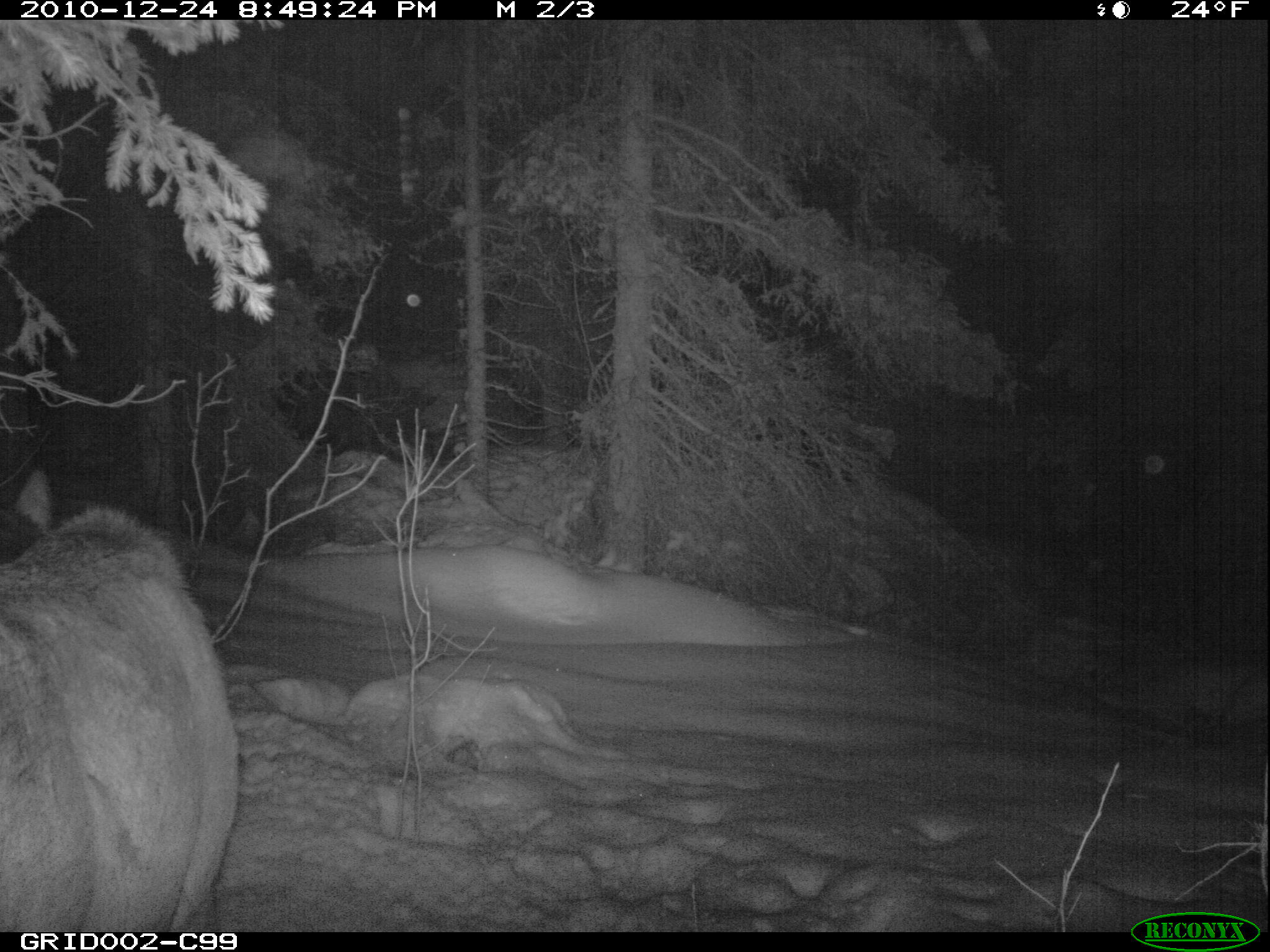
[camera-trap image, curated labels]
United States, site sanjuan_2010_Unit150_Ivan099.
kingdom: Animalia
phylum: Chordata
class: Mammalia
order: Artiodactyla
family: Cervidae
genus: Cervus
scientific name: Cervus elaphus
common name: red deer